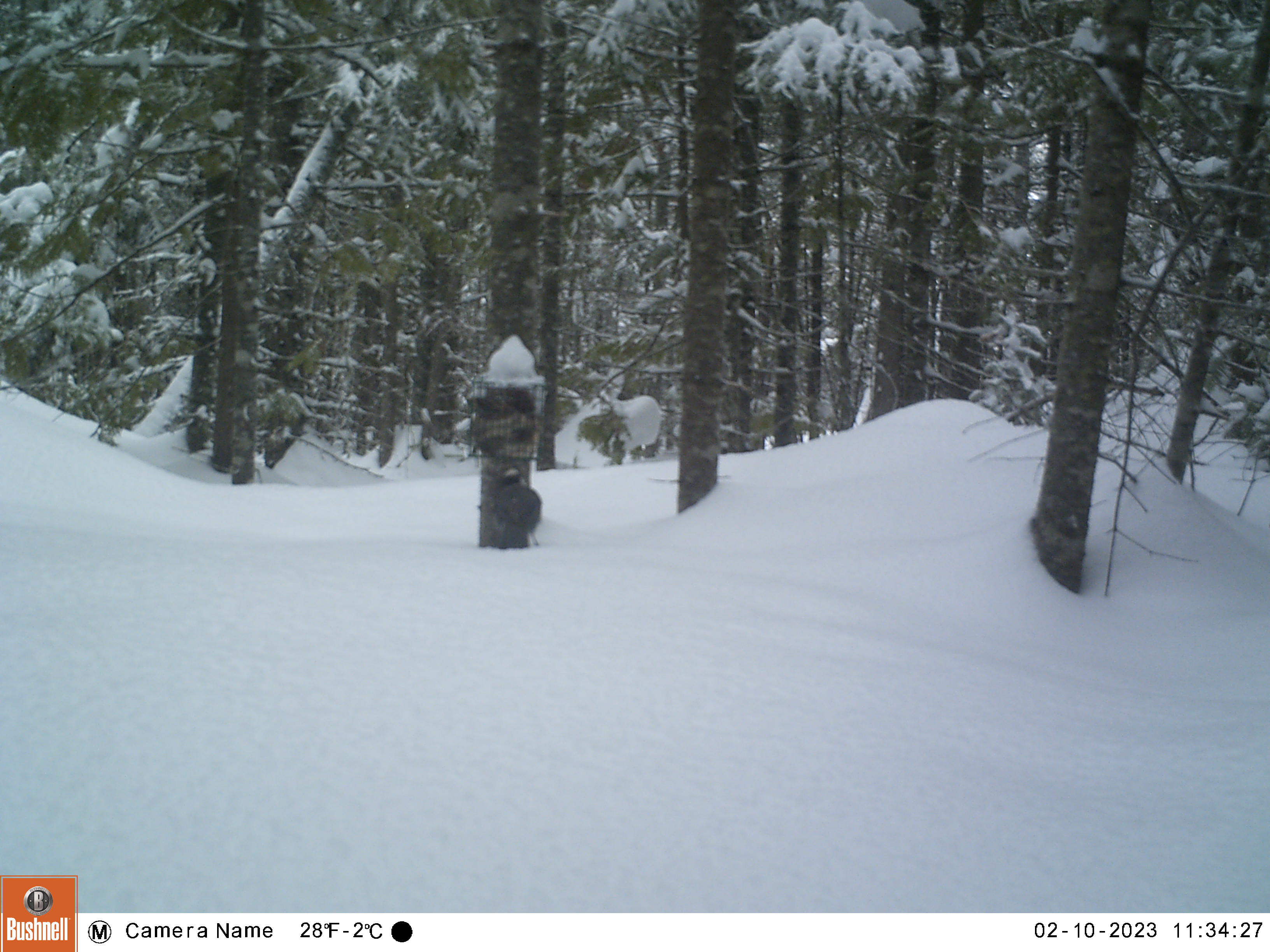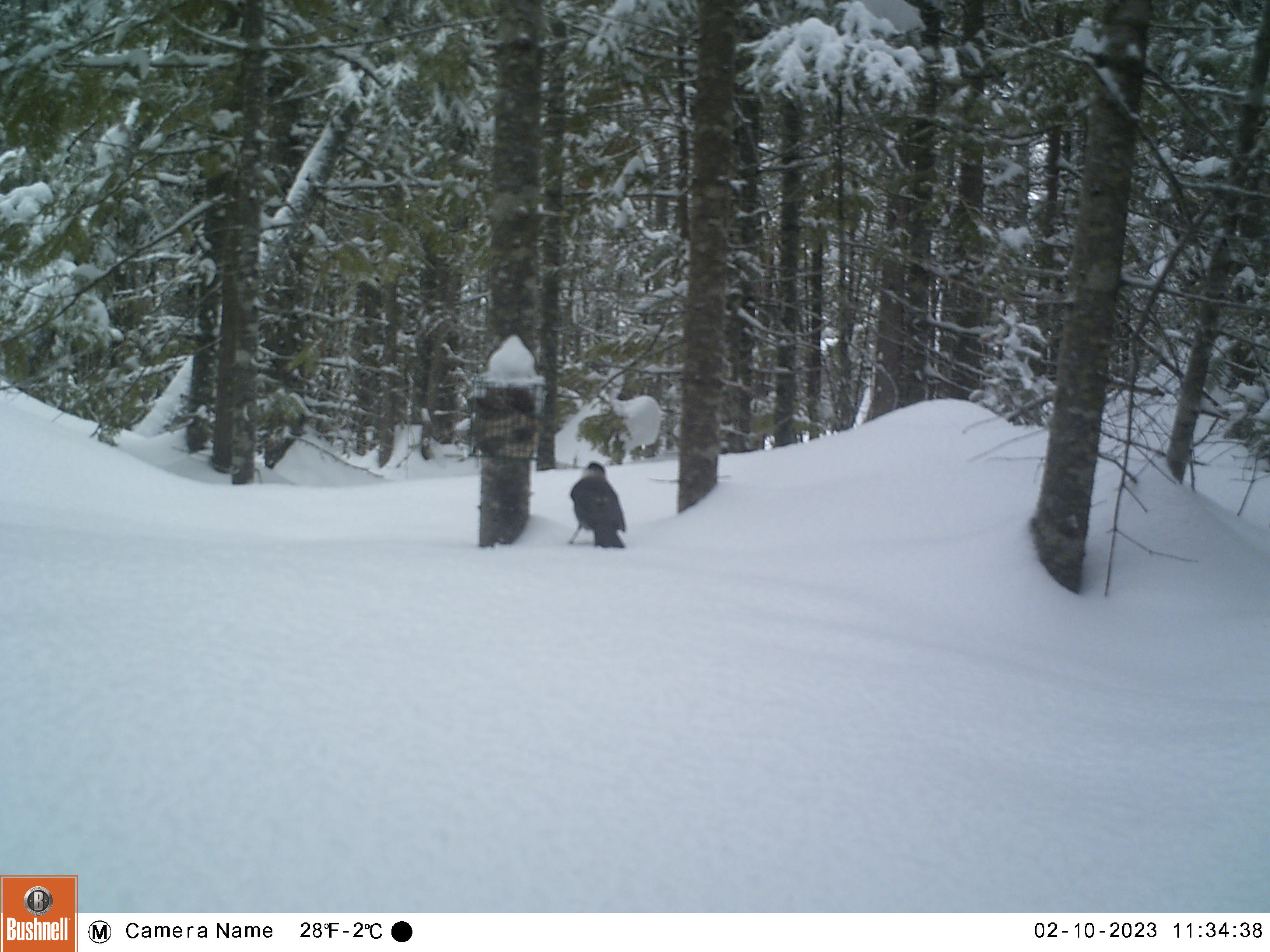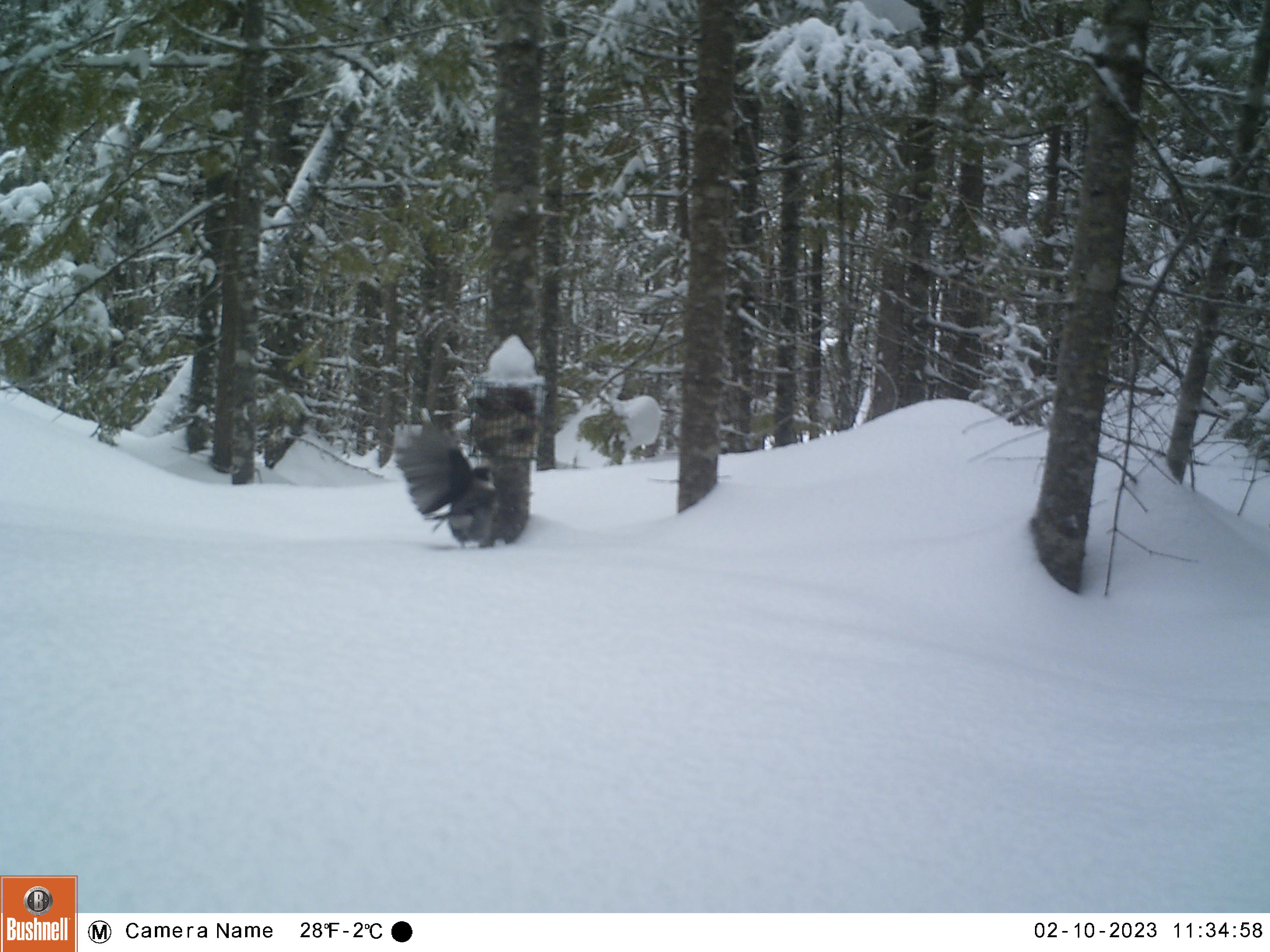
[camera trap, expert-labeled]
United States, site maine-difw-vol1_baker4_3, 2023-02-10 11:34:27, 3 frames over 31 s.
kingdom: Animalia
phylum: Chordata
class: Aves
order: Passeriformes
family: Corvidae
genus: Perisoreus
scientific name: Perisoreus canadensis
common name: canada jay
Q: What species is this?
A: Canada jay (Perisoreus canadensis).